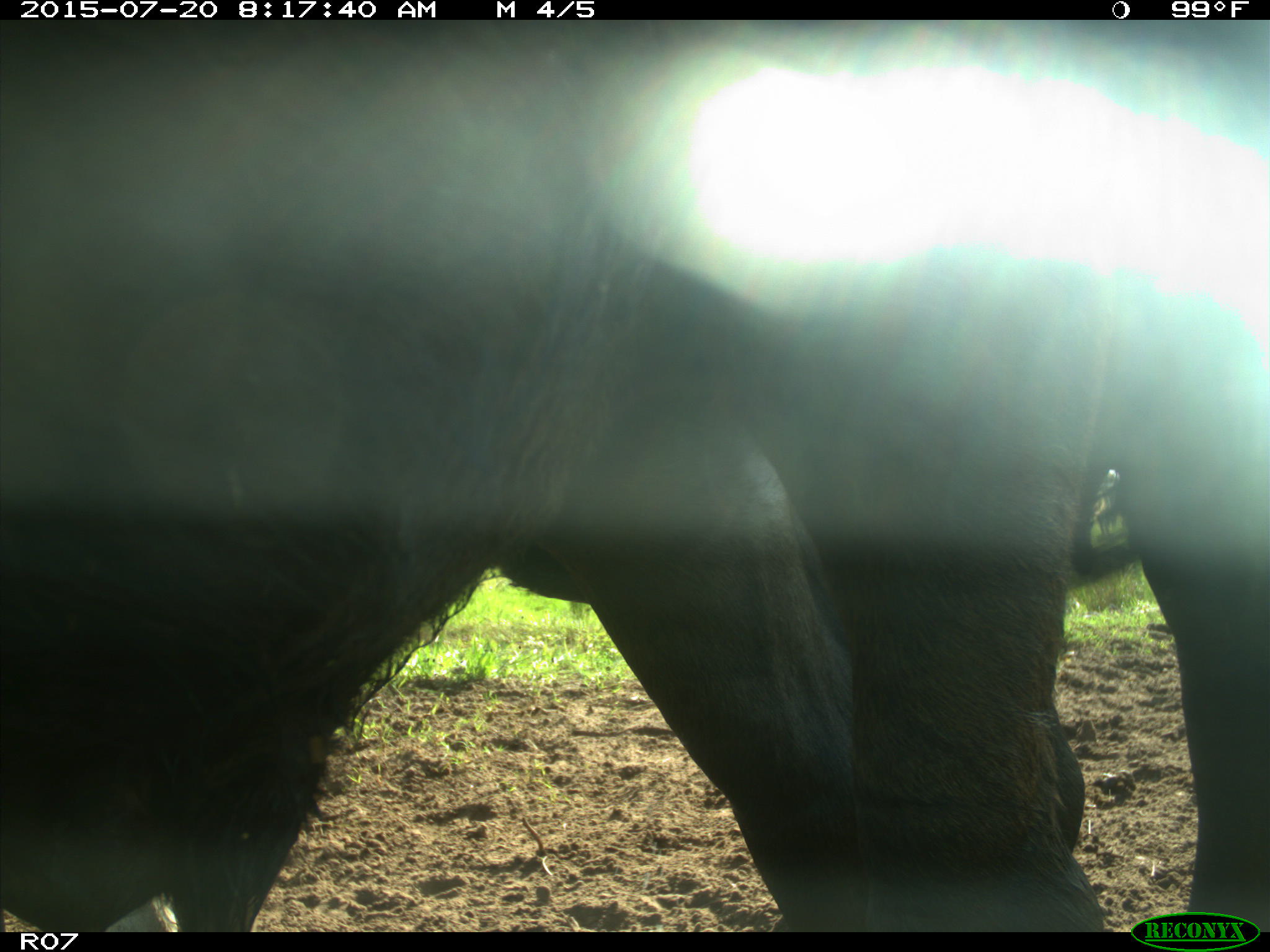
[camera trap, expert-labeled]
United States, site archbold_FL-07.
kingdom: Animalia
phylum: Chordata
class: Mammalia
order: Artiodactyla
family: Bovidae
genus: Bos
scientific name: Bos taurus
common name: domestic cow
Bos taurus (domestic cow).